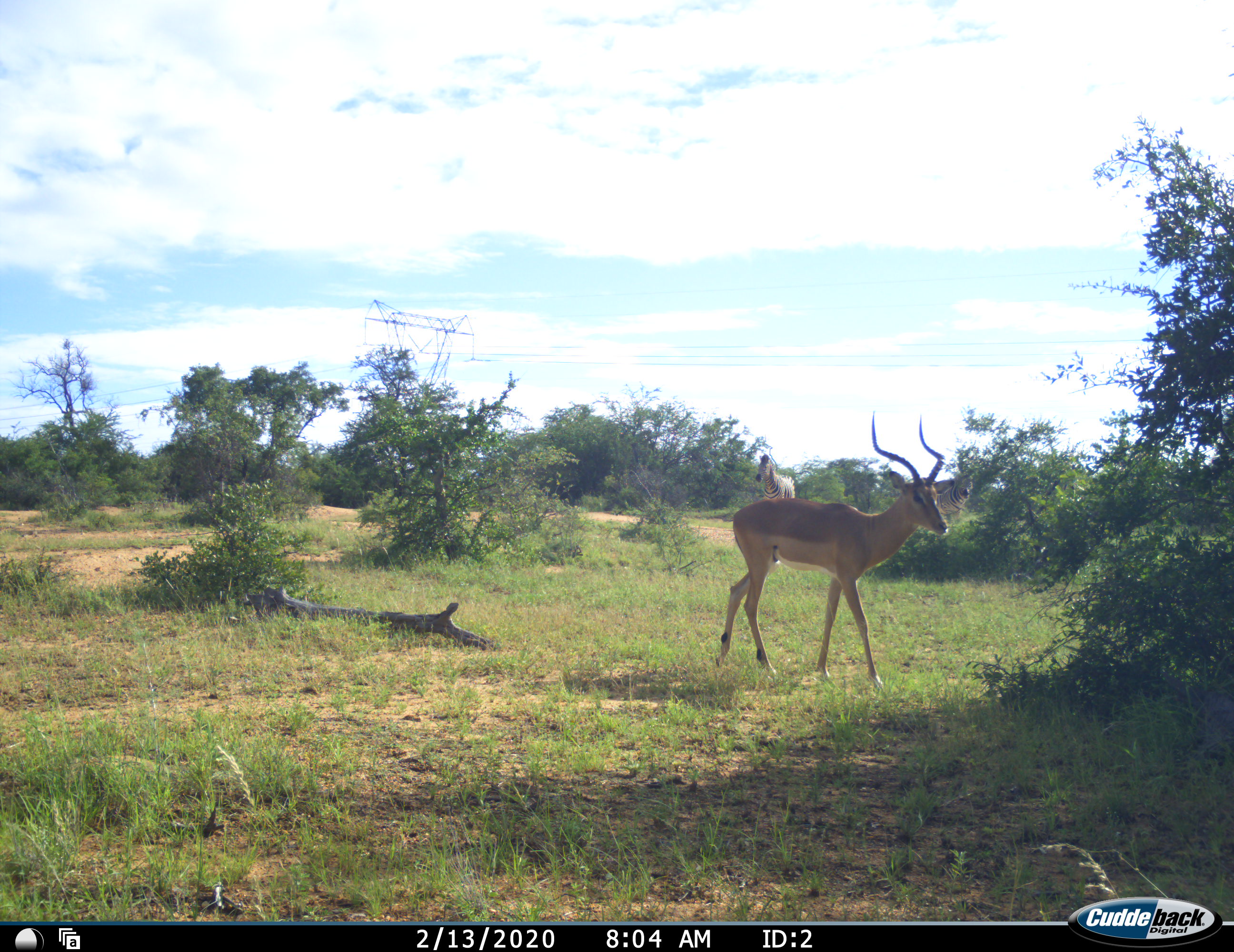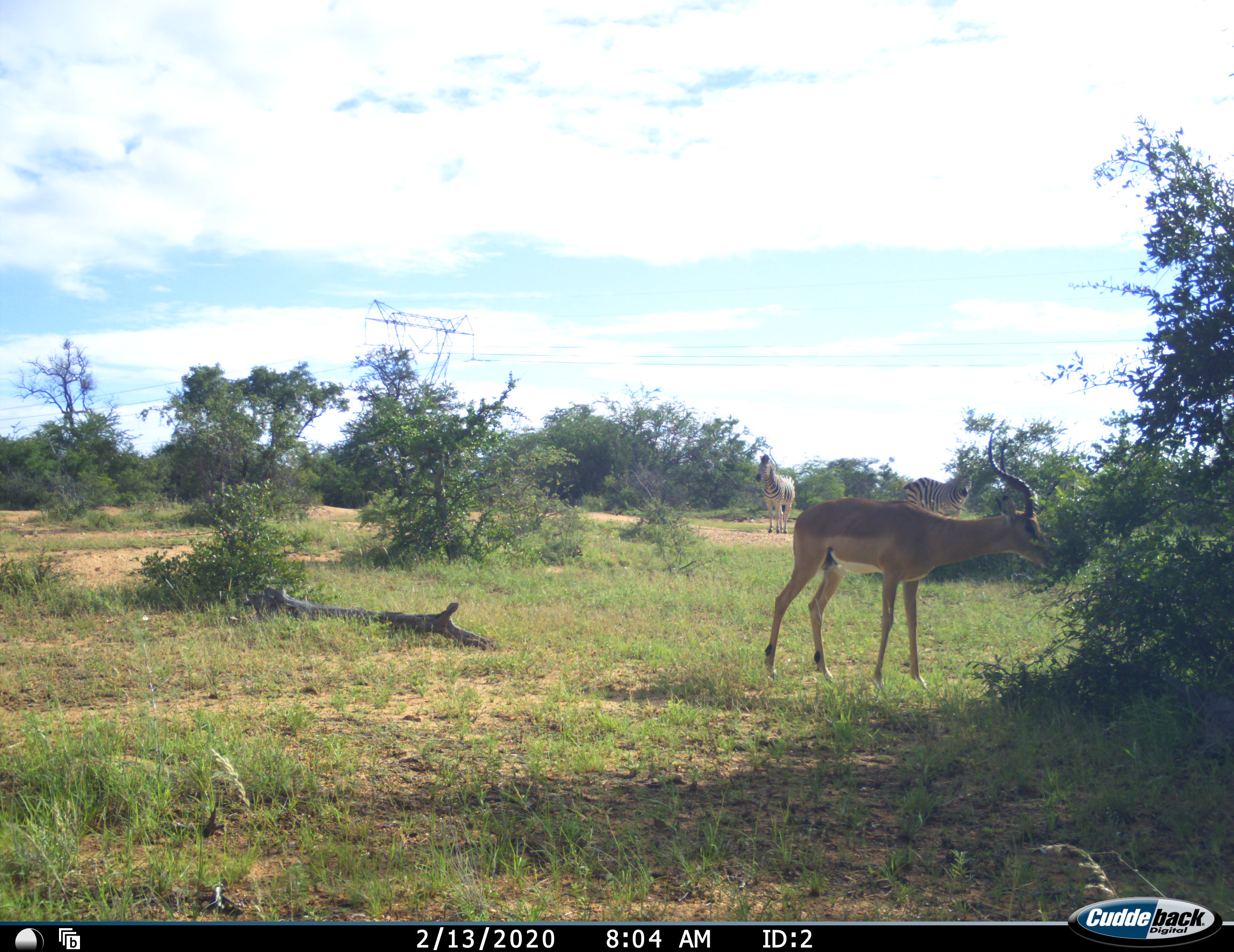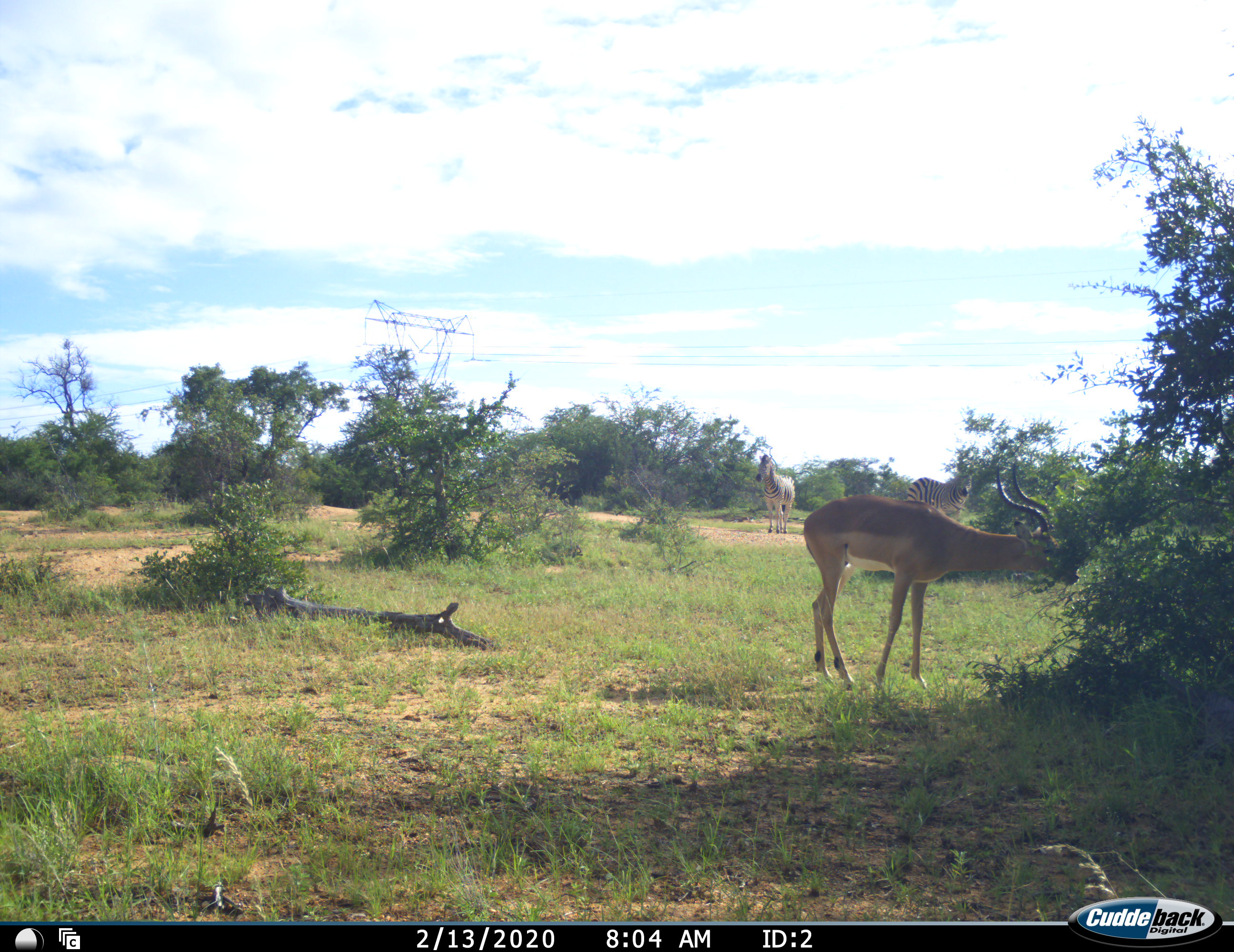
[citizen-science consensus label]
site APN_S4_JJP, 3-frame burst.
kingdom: Animalia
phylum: Chordata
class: Mammalia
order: Artiodactyla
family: Bovidae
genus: Aepyceros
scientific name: Aepyceros melampus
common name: impala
Impala (Aepyceros melampus), count 1. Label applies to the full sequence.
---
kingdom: Animalia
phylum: Chordata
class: Mammalia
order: Perissodactyla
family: Equidae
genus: Equus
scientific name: Equus quagga burchellii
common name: burchell's zebra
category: zebraburchells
Zebraburchells (burchell's zebra) (Equus quagga burchellii), count 2. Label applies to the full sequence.